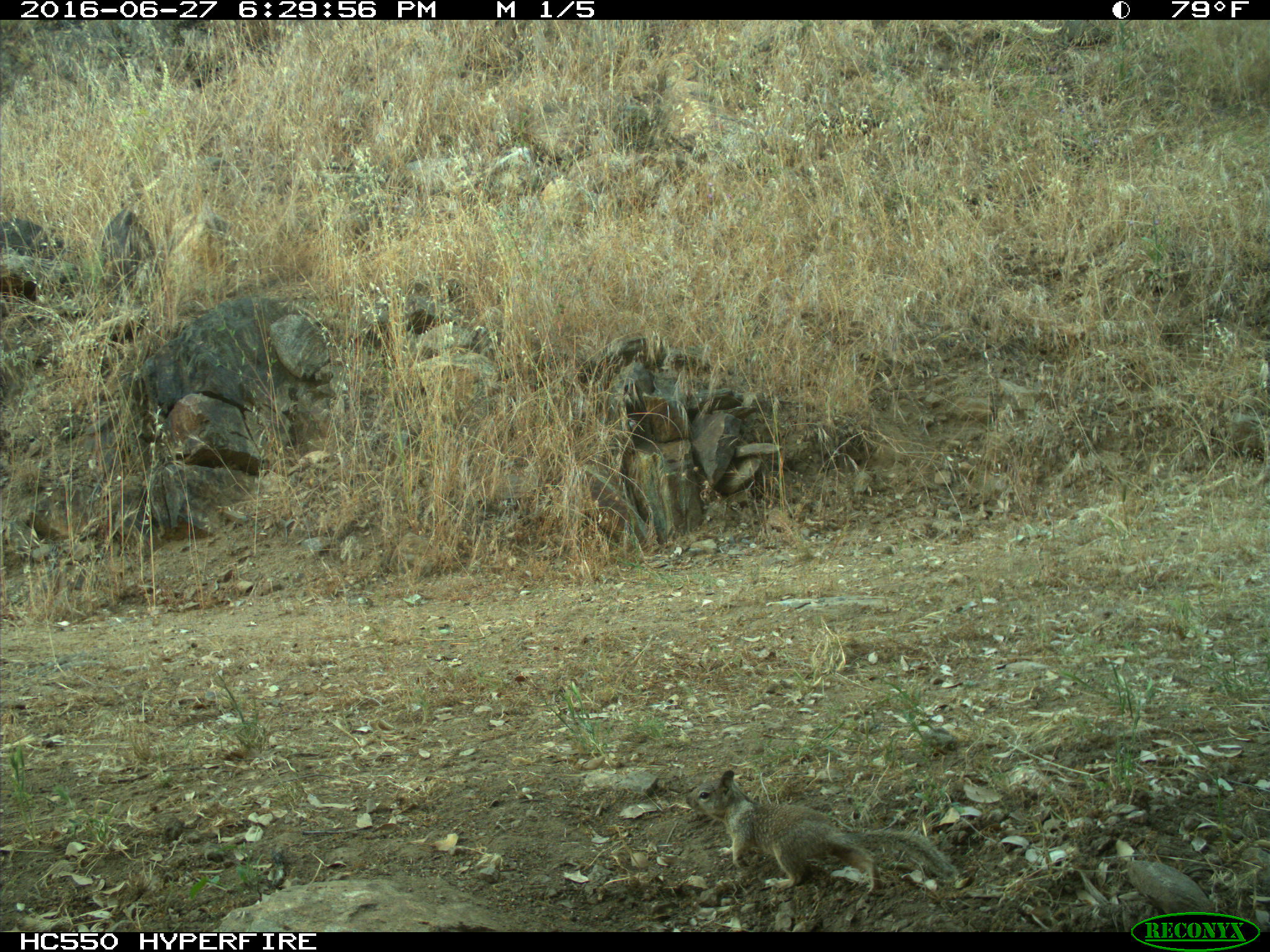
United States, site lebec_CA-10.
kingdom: Animalia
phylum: Chordata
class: Mammalia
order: Rodentia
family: Sciuridae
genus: Otospermophilus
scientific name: Otospermophilus beecheyi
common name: california ground squirrel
Otospermophilus beecheyi (california ground squirrel).